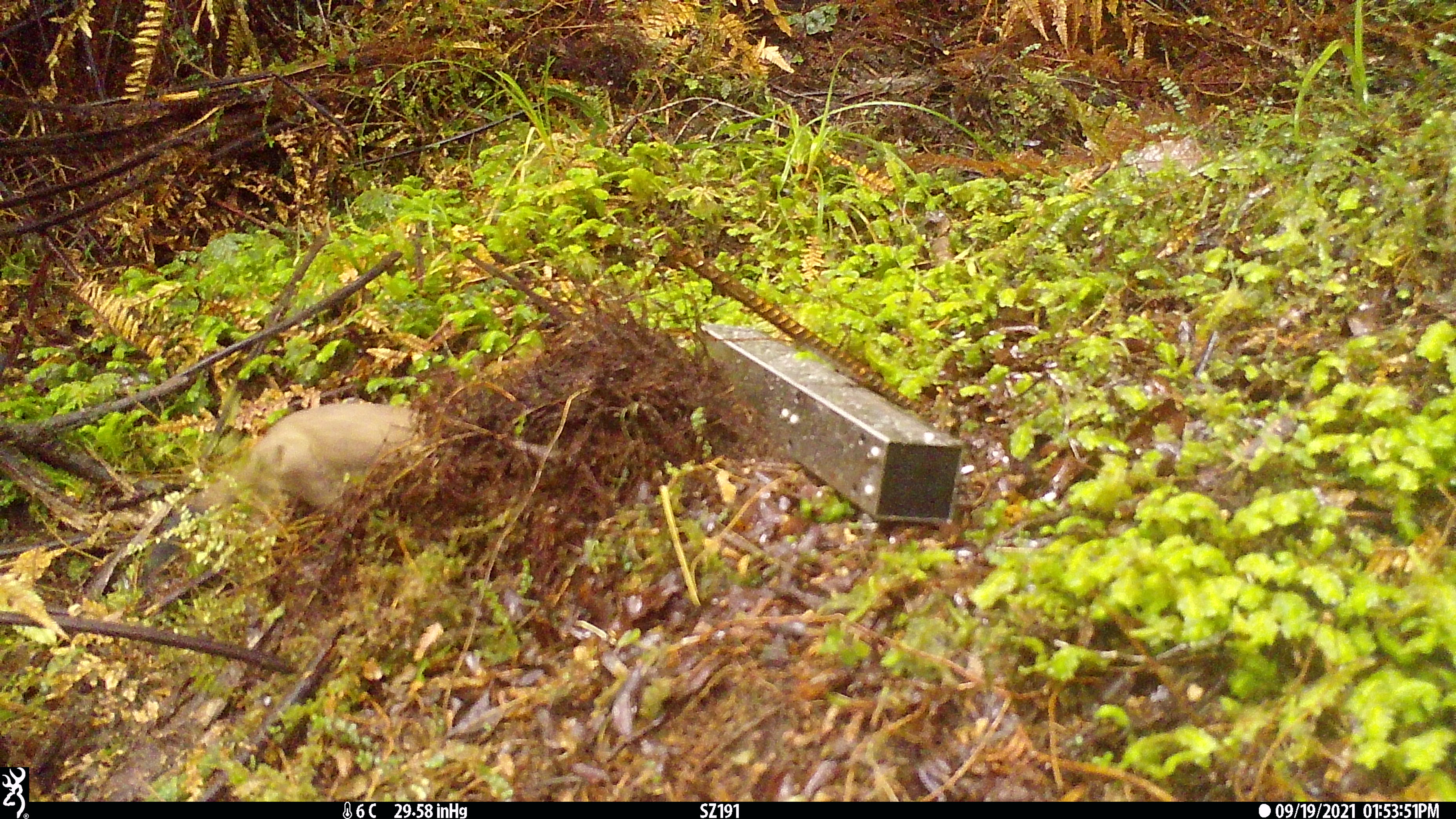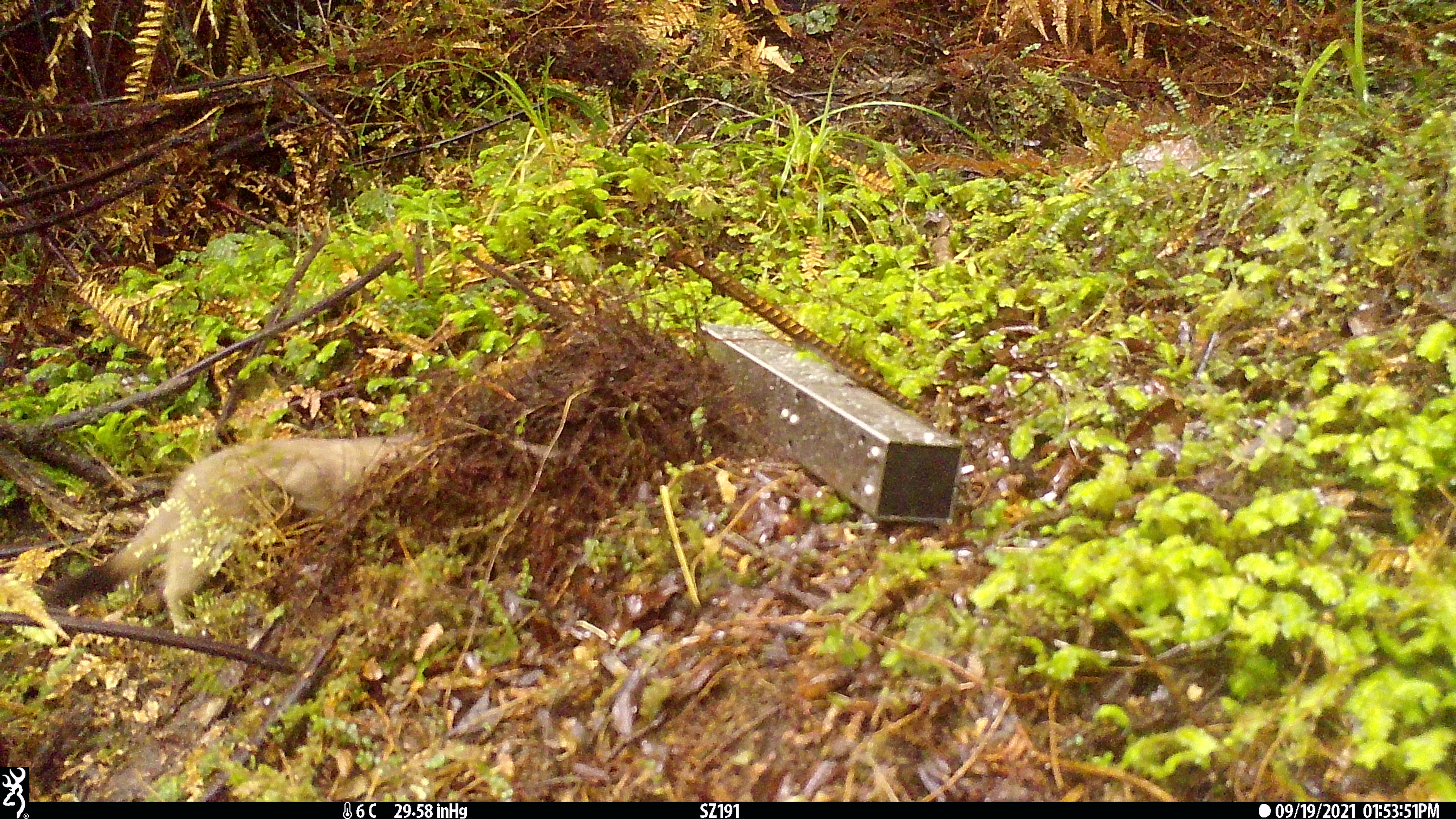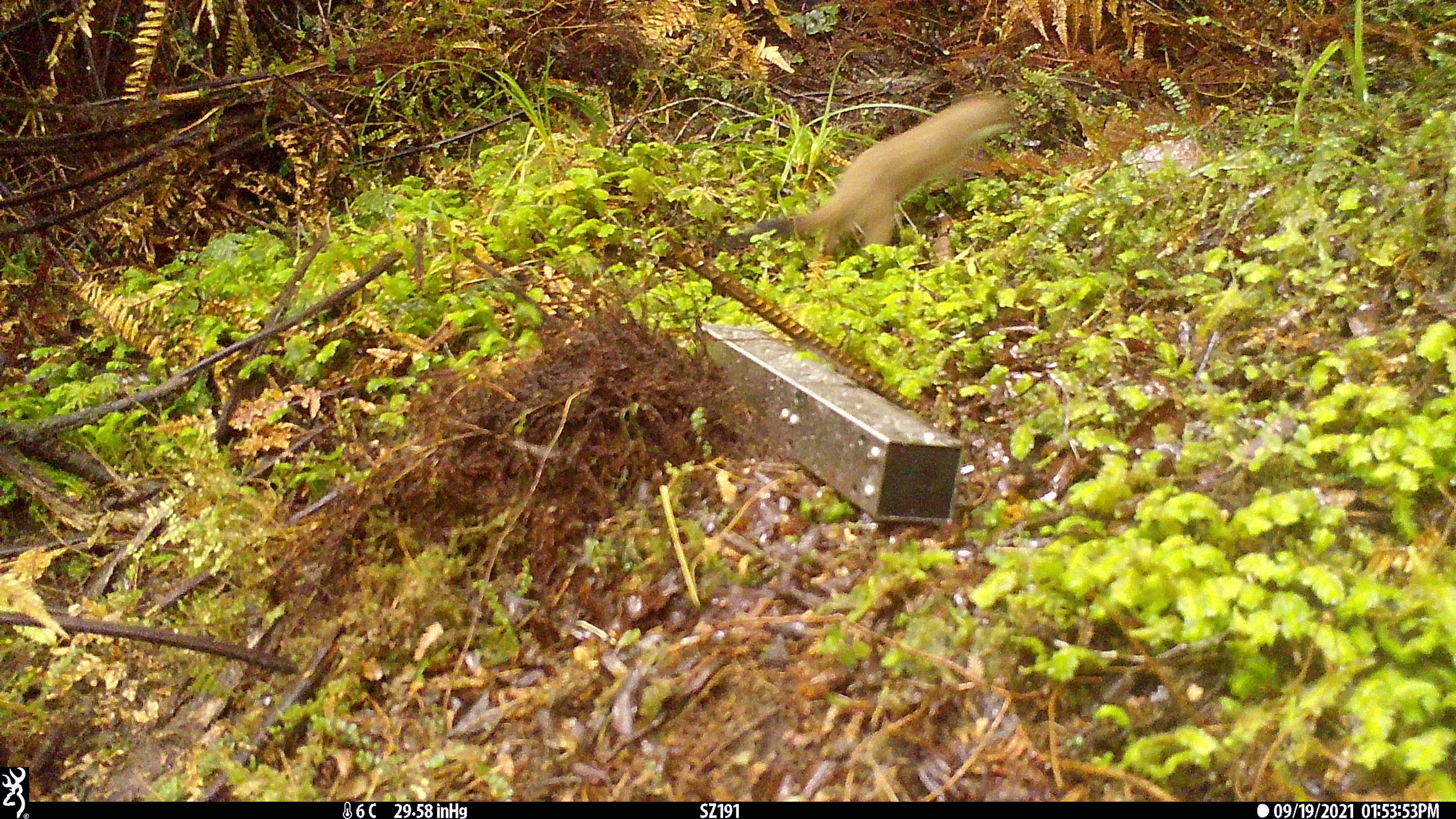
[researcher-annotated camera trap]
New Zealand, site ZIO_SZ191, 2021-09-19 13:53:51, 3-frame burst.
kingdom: Animalia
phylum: Chordata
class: Mammalia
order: Carnivora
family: Mustelidae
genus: Mustela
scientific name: Mustela erminea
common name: stoat